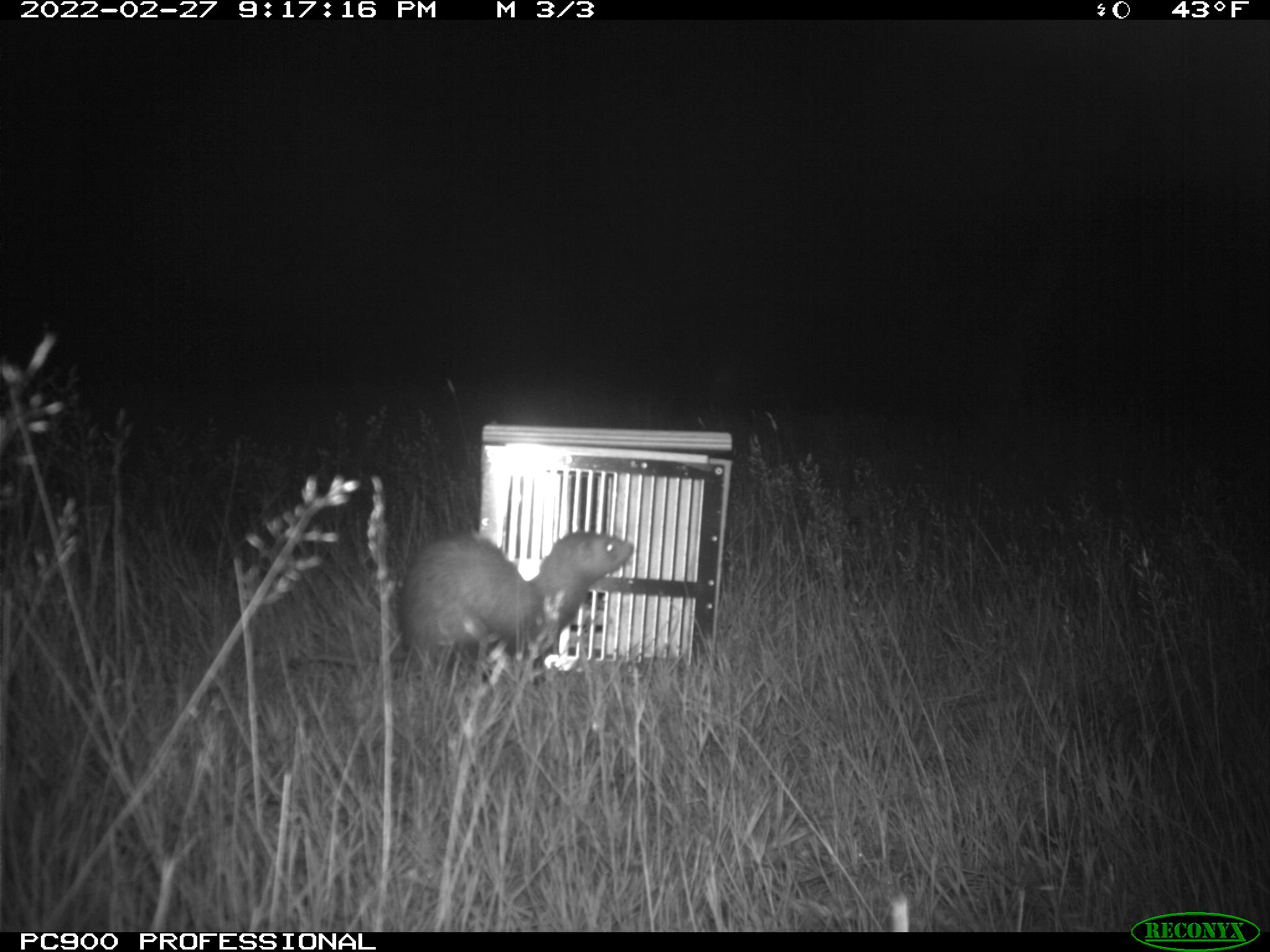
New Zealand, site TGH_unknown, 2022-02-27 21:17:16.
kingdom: Animalia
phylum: Chordata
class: Mammalia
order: Carnivora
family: Mustelidae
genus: Mustela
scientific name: Mustela furo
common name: ferret